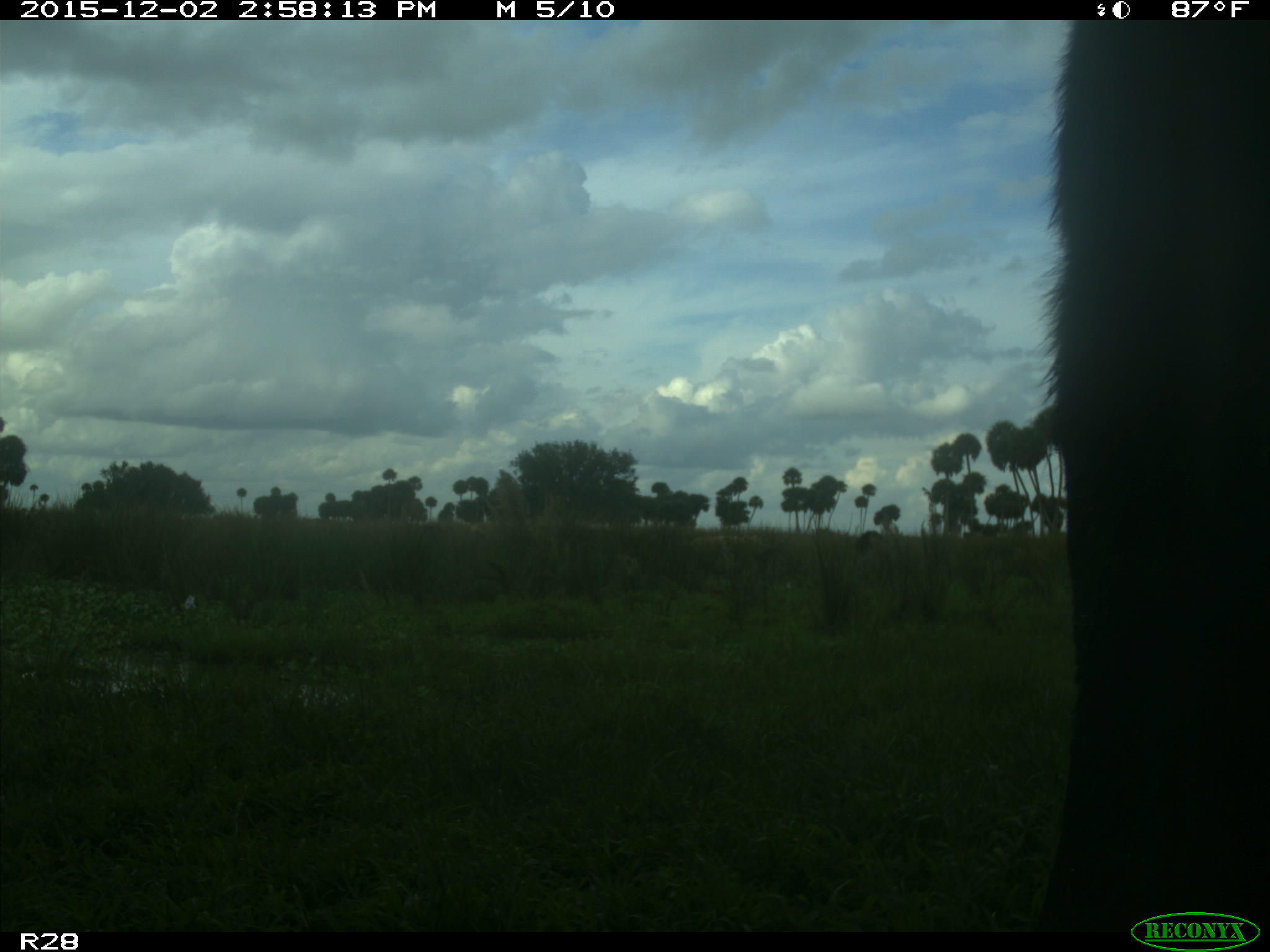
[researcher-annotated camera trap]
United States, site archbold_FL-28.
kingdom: Animalia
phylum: Chordata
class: Mammalia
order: Artiodactyla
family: Bovidae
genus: Bos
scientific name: Bos taurus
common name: domestic cow